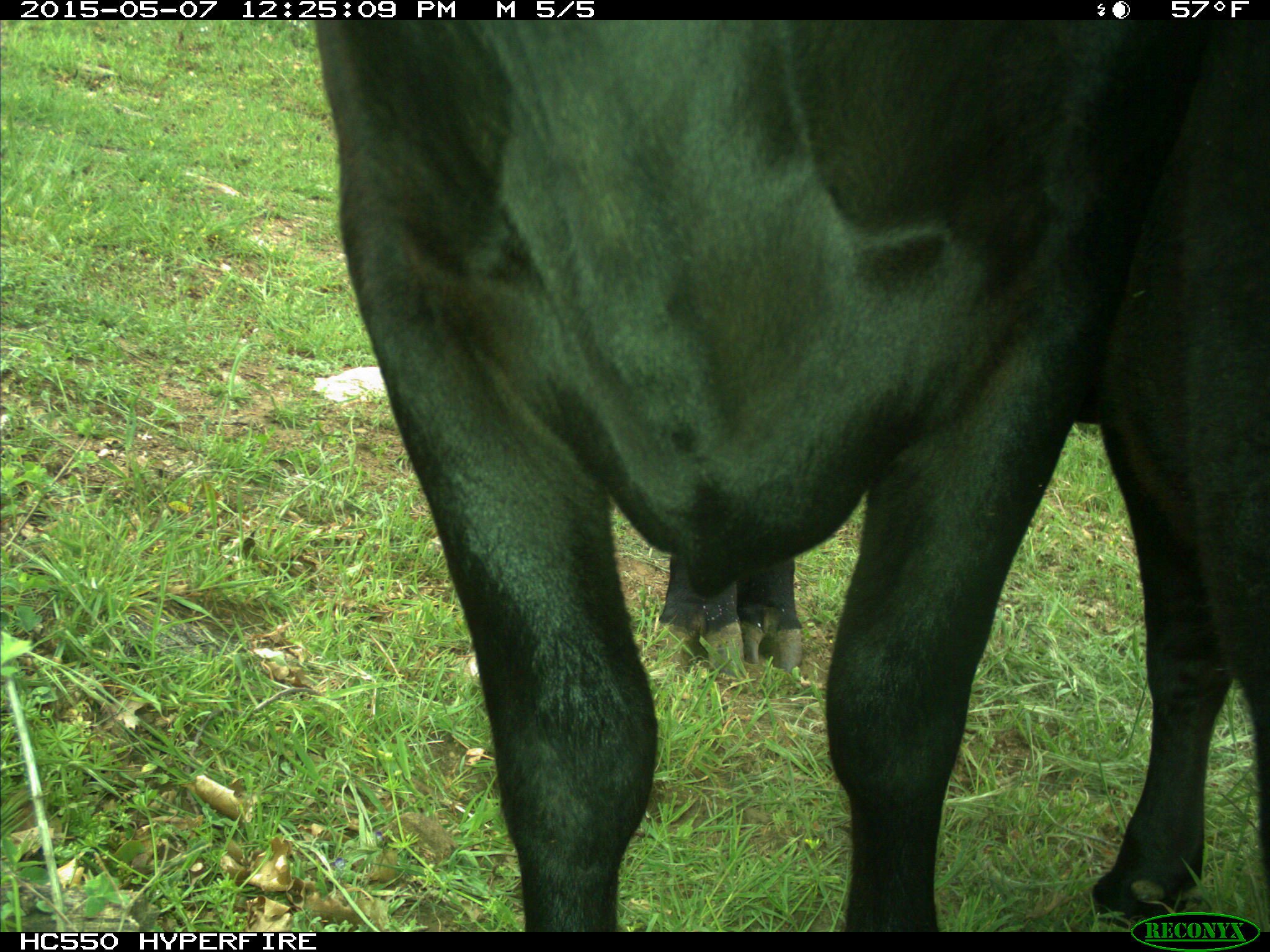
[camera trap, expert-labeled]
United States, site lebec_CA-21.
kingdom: Animalia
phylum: Chordata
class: Mammalia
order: Artiodactyla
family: Bovidae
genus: Bos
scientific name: Bos taurus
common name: domestic cow